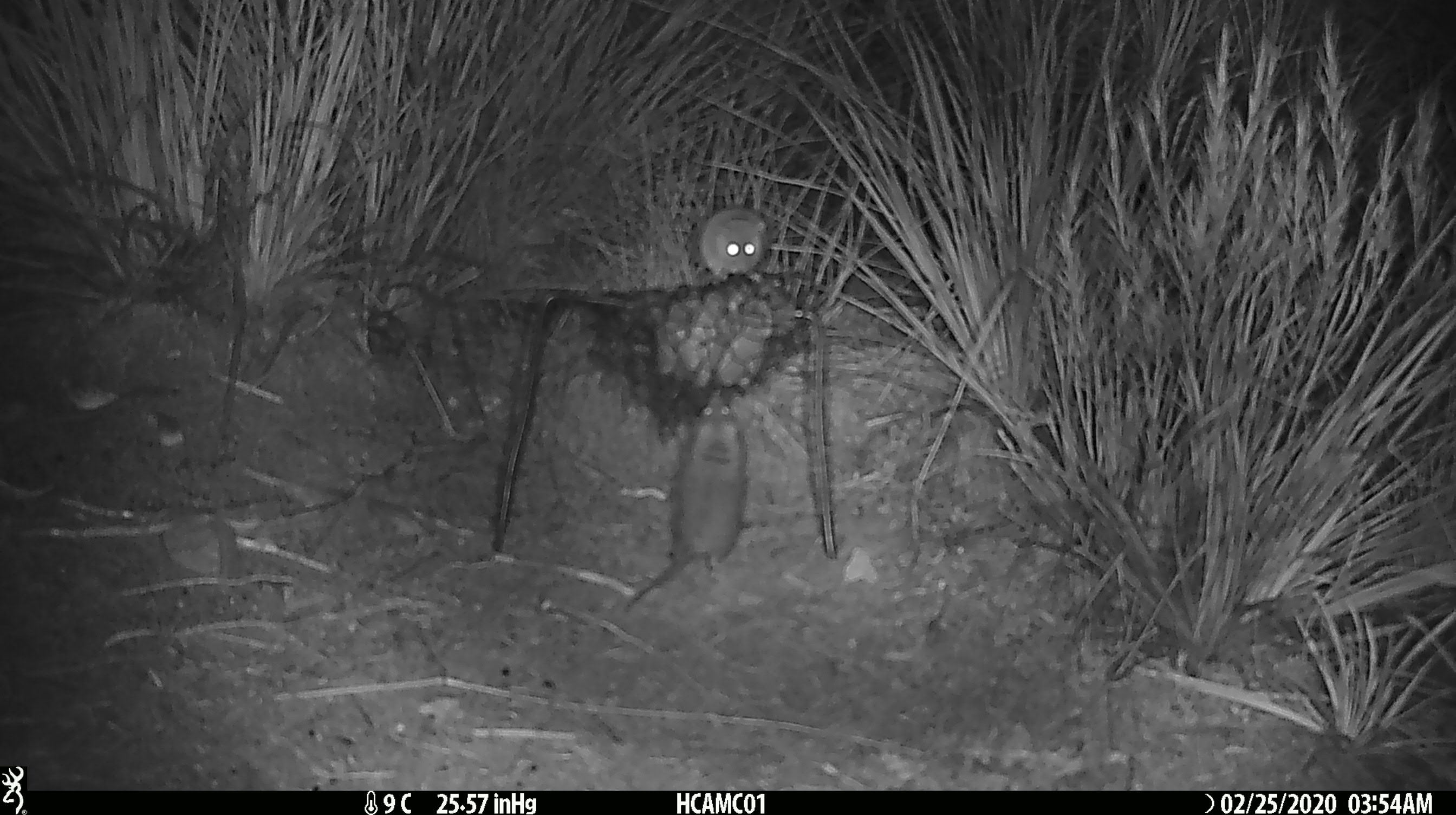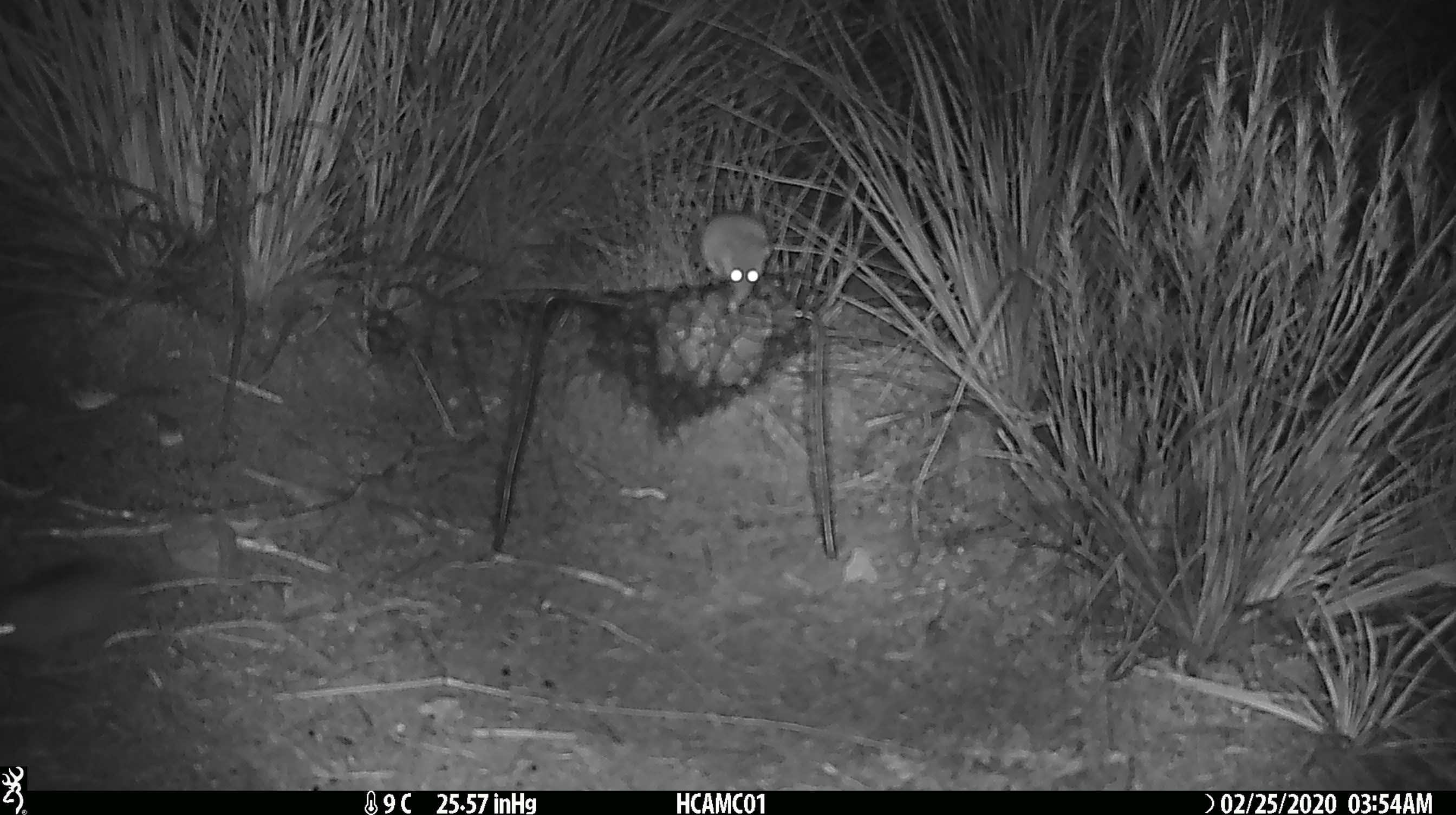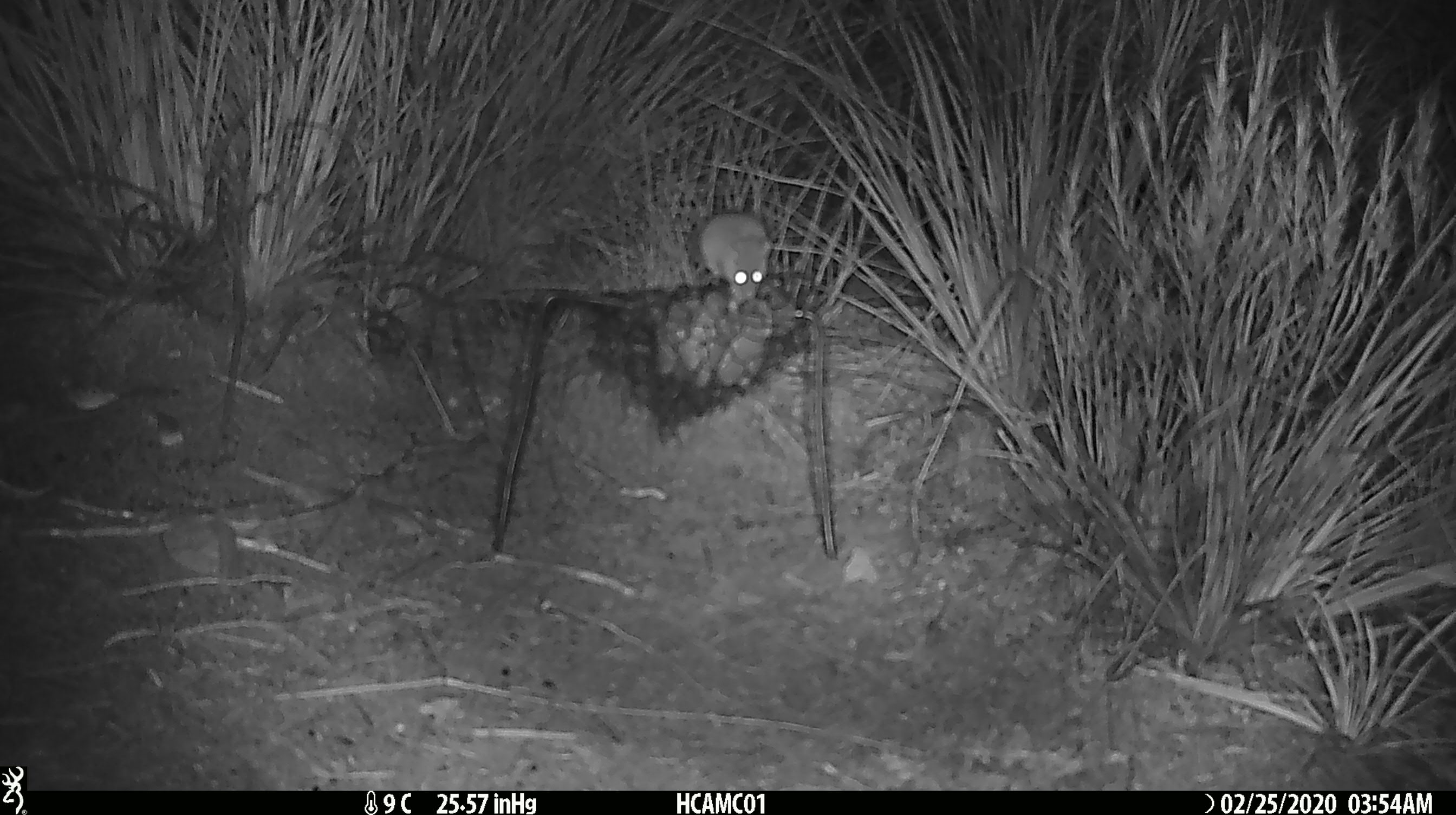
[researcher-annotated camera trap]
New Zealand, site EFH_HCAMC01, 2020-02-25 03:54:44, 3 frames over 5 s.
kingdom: Animalia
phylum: Chordata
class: Mammalia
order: Rodentia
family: Muridae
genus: Mus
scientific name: Mus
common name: mouse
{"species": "mouse (Mus)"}